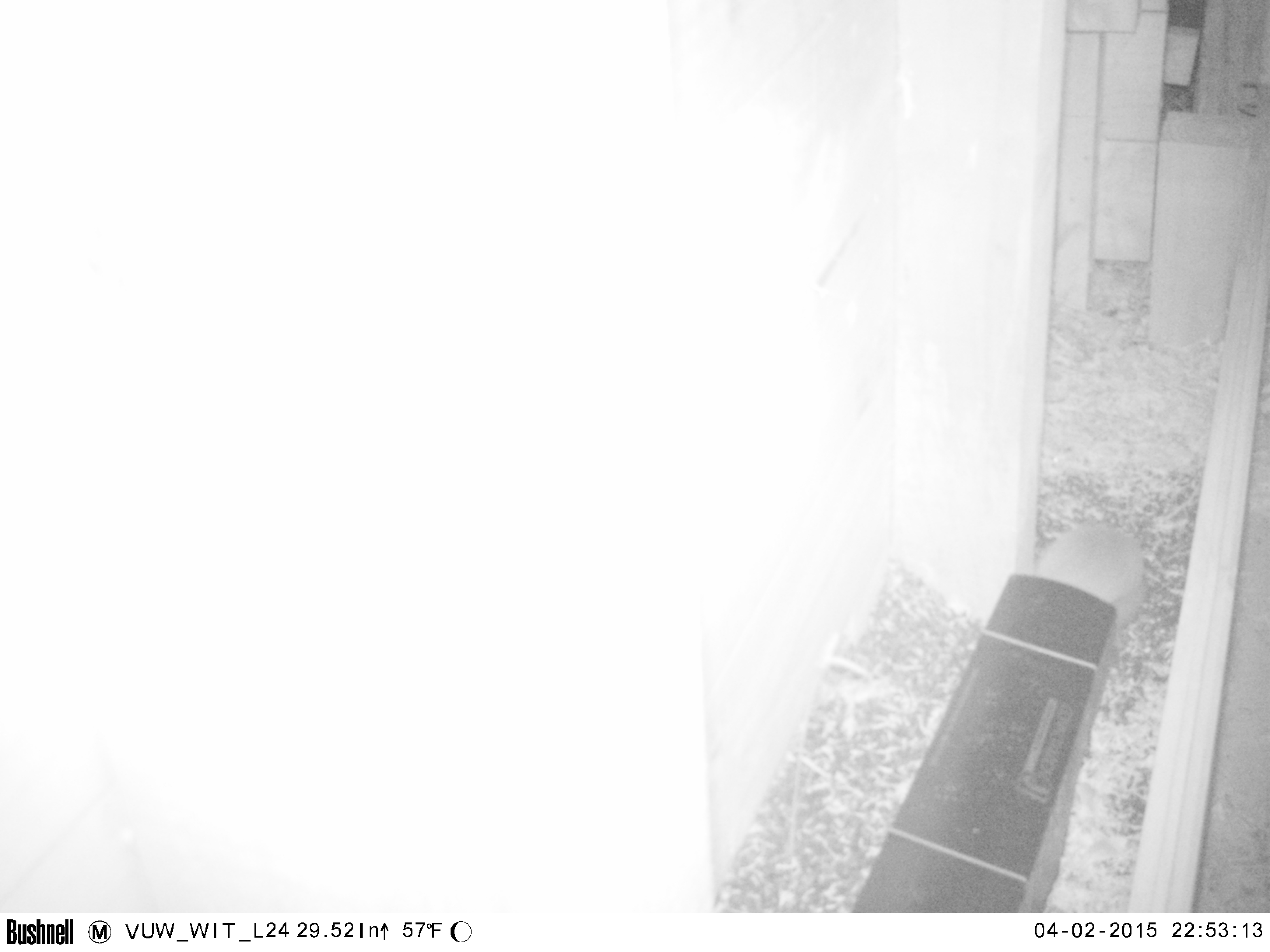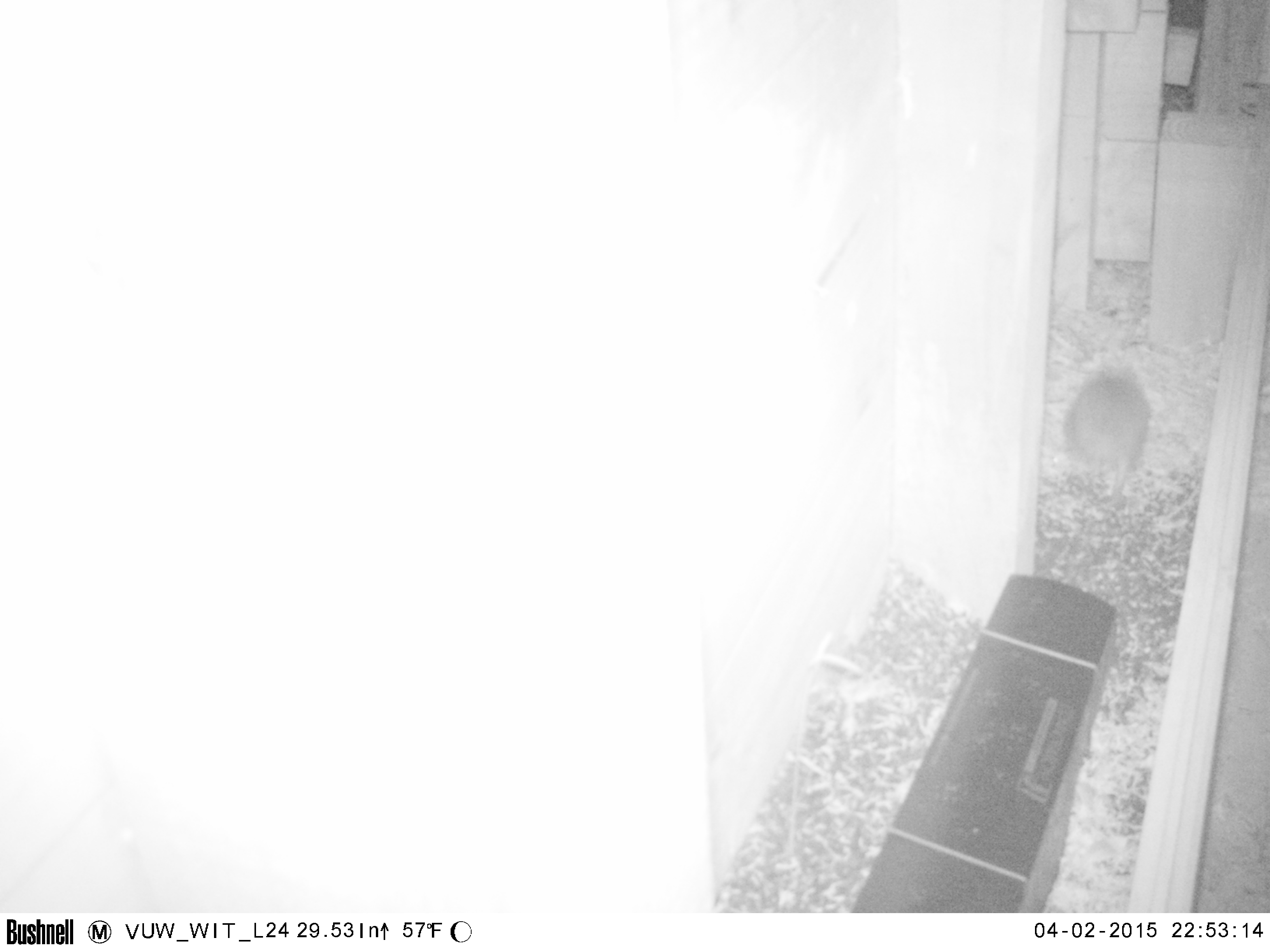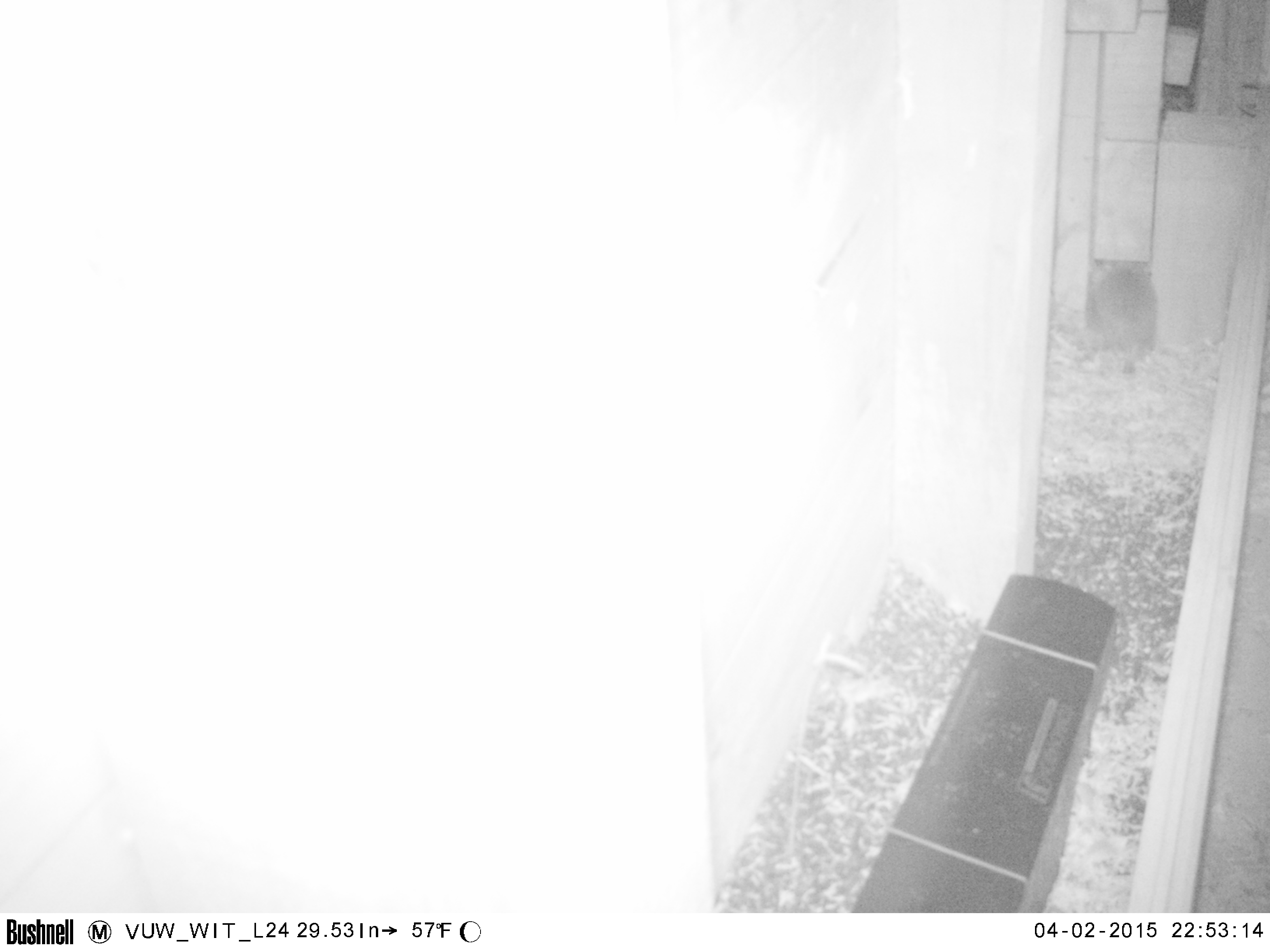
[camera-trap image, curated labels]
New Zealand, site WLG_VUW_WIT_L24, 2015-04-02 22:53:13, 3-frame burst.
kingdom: Animalia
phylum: Chordata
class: Mammalia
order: Eulipotyphla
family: Erinaceidae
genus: Erinaceus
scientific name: Erinaceus europaeus europaeus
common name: european hedgehog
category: hedgehog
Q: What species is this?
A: Hedgehog (european hedgehog) (Erinaceus europaeus europaeus).